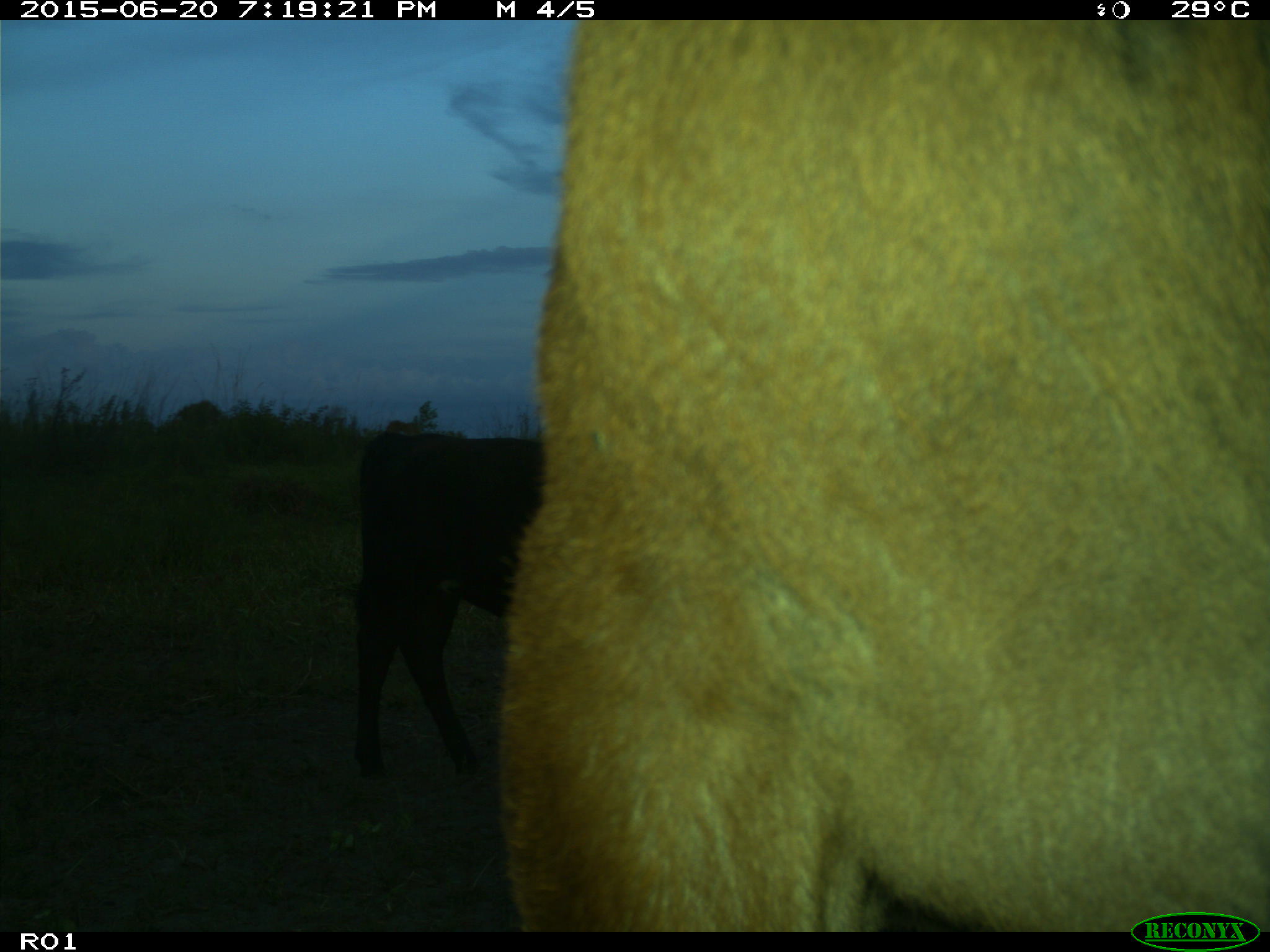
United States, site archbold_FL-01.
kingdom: Animalia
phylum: Chordata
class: Mammalia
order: Artiodactyla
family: Bovidae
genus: Bos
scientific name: Bos taurus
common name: domestic cow